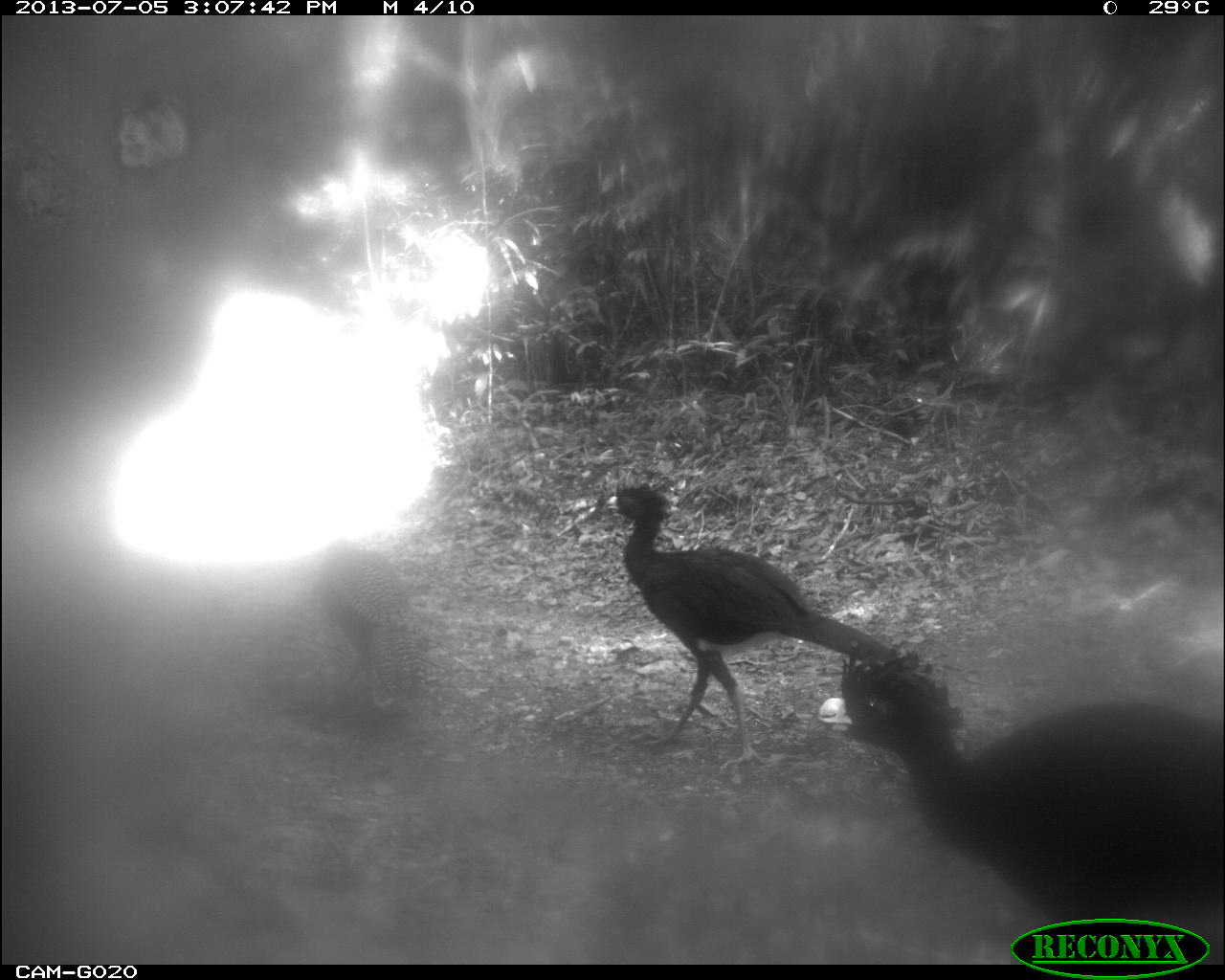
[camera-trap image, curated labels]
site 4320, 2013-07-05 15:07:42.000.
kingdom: Animalia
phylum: Chordata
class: Aves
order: Galliformes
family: Cracidae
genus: Crax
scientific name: Crax rubra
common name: great curassow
Crax rubra (great curassow), count 4.